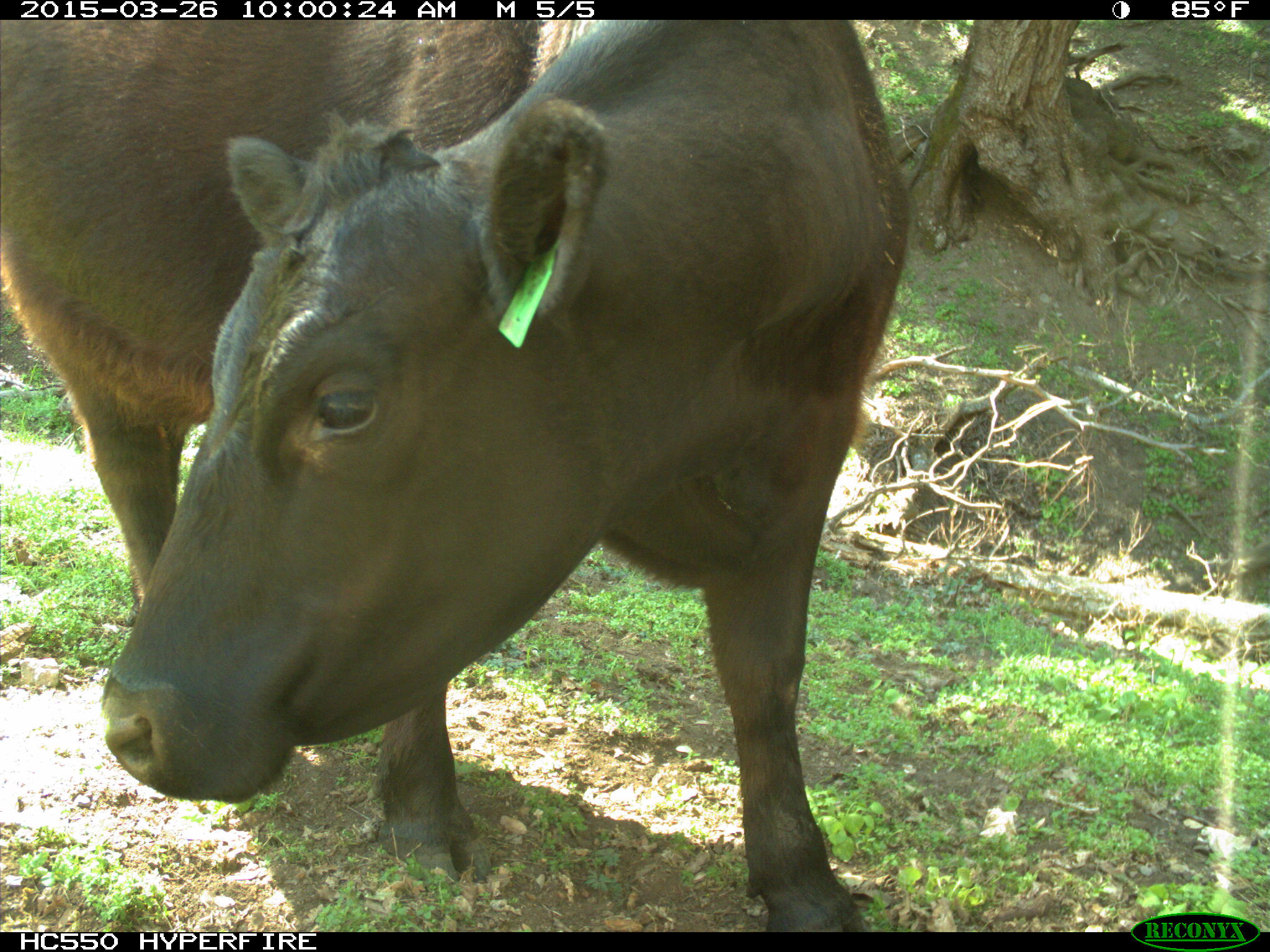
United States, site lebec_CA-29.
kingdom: Animalia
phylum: Chordata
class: Mammalia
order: Artiodactyla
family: Bovidae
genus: Bos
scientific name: Bos taurus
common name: domestic cow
Bos taurus (domestic cow).